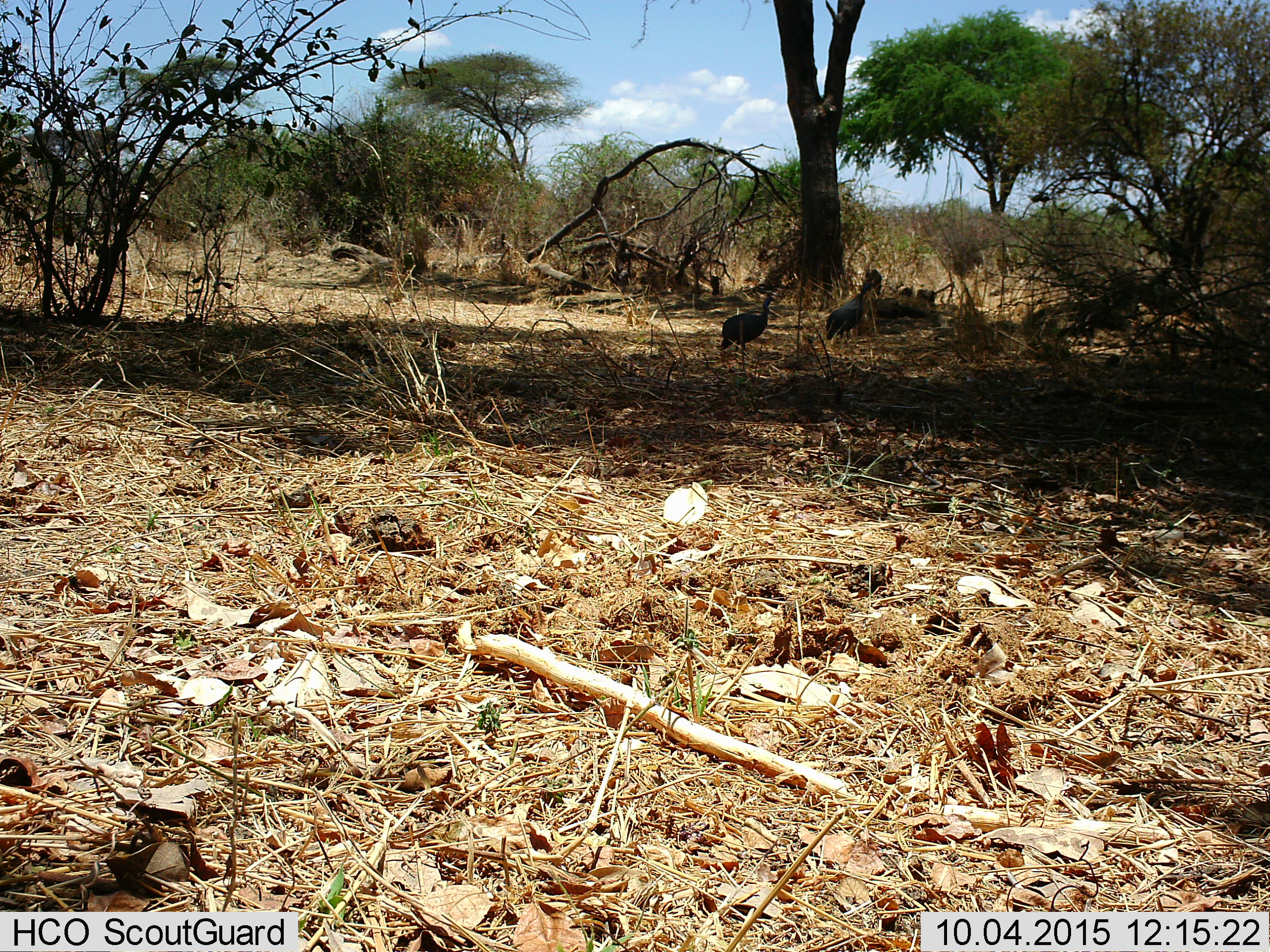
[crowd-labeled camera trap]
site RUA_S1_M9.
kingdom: Animalia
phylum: Chordata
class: Aves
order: Galliformes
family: Numididae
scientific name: Numididae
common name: guineafowl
Guineafowl (Numididae), count 2. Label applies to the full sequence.